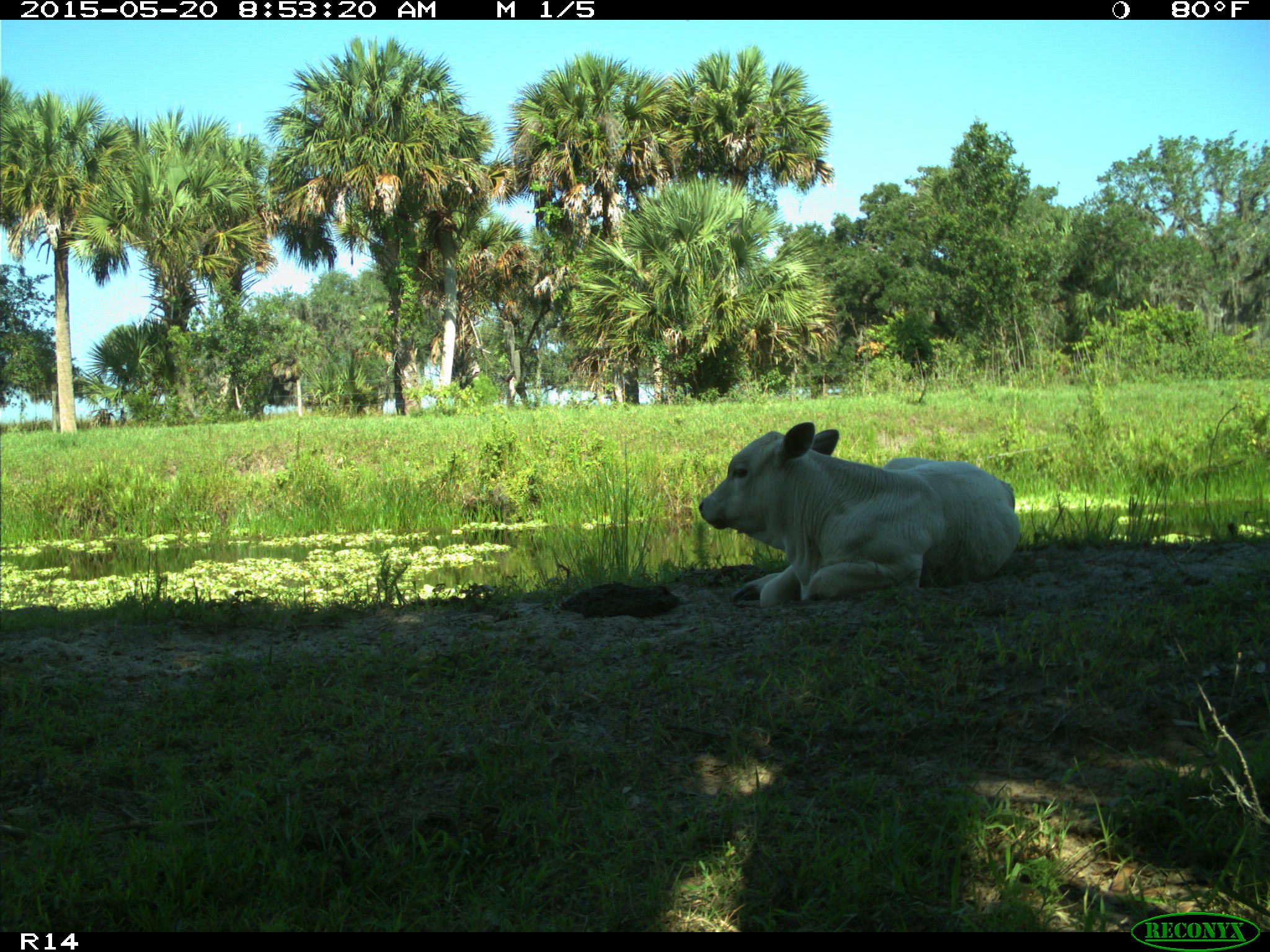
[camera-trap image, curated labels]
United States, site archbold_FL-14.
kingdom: Animalia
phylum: Chordata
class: Mammalia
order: Artiodactyla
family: Bovidae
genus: Bos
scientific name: Bos taurus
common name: domestic cow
Bos taurus (domestic cow).